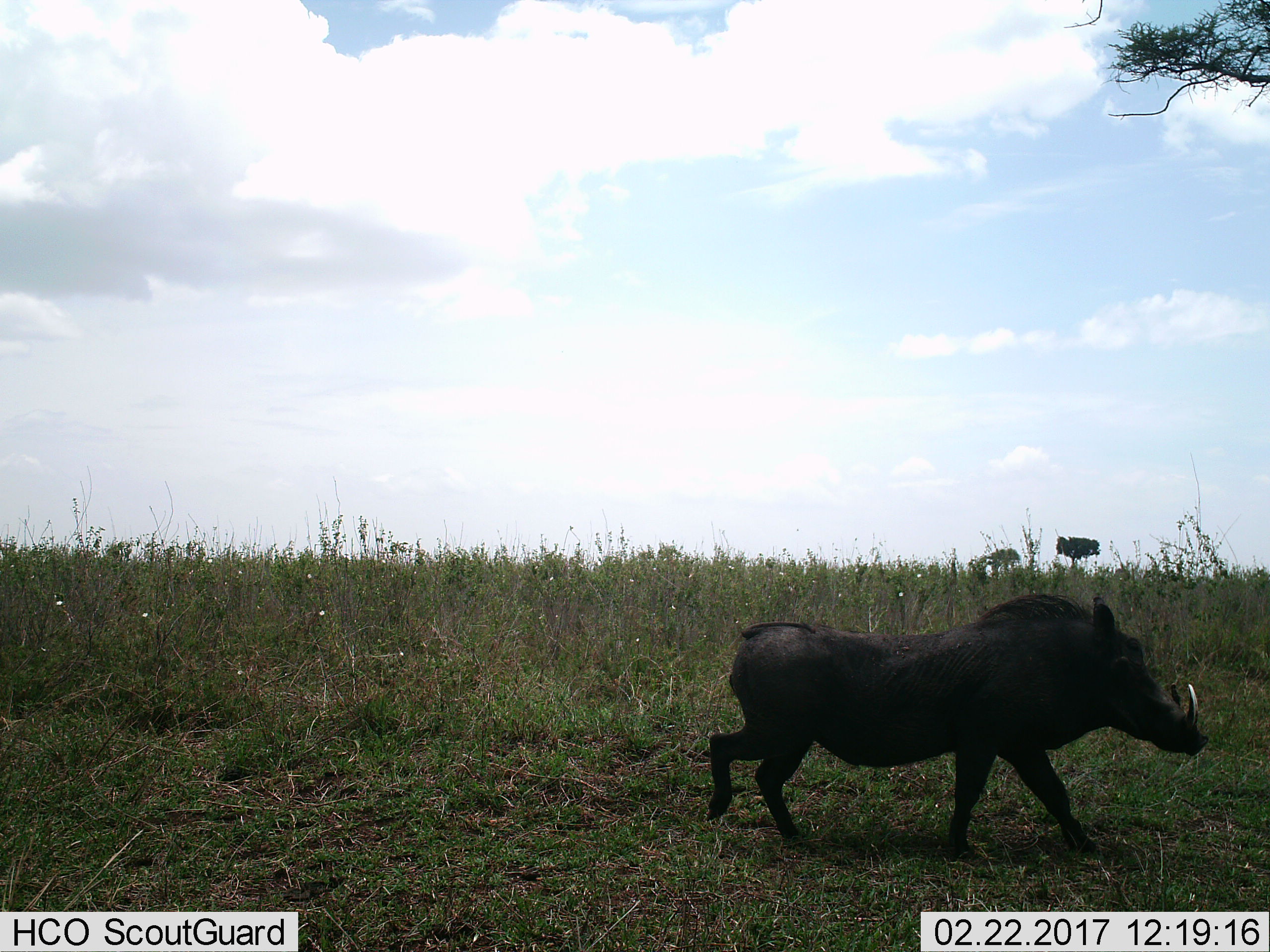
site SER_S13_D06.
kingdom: Animalia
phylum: Chordata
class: Mammalia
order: Artiodactyla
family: Suidae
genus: Phacochoerus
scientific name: Phacochoerus africanus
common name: warthog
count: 1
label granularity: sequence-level